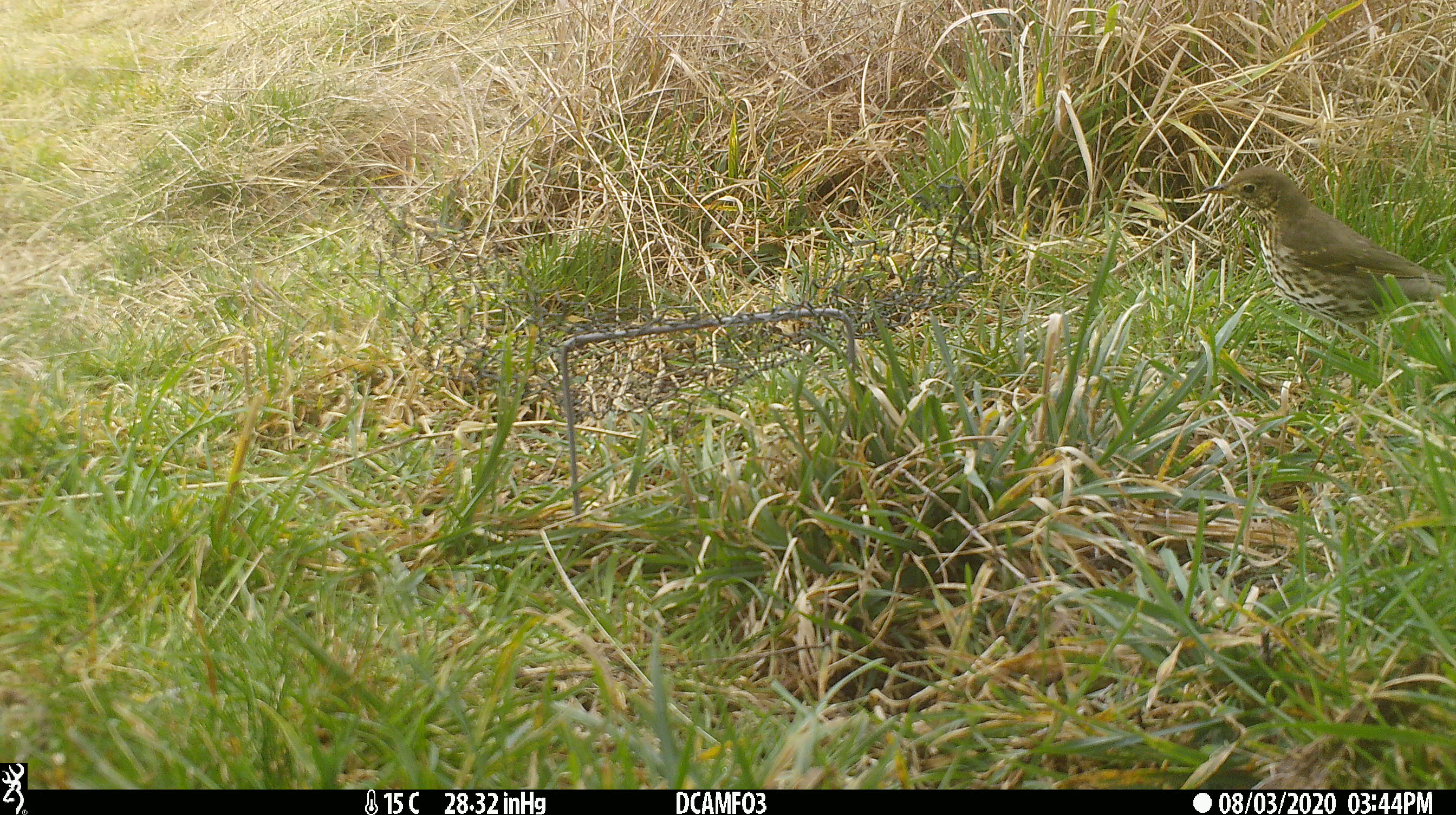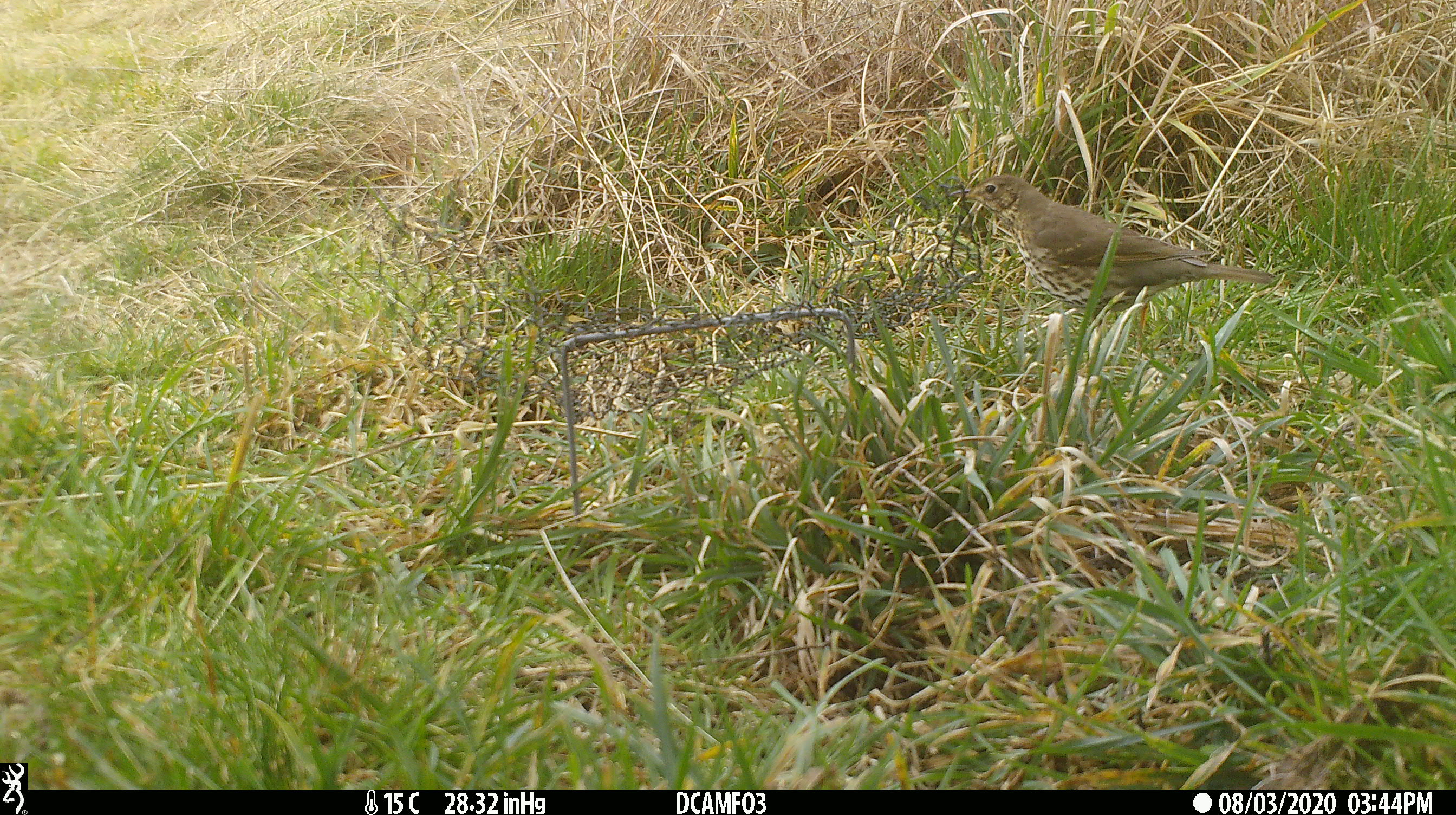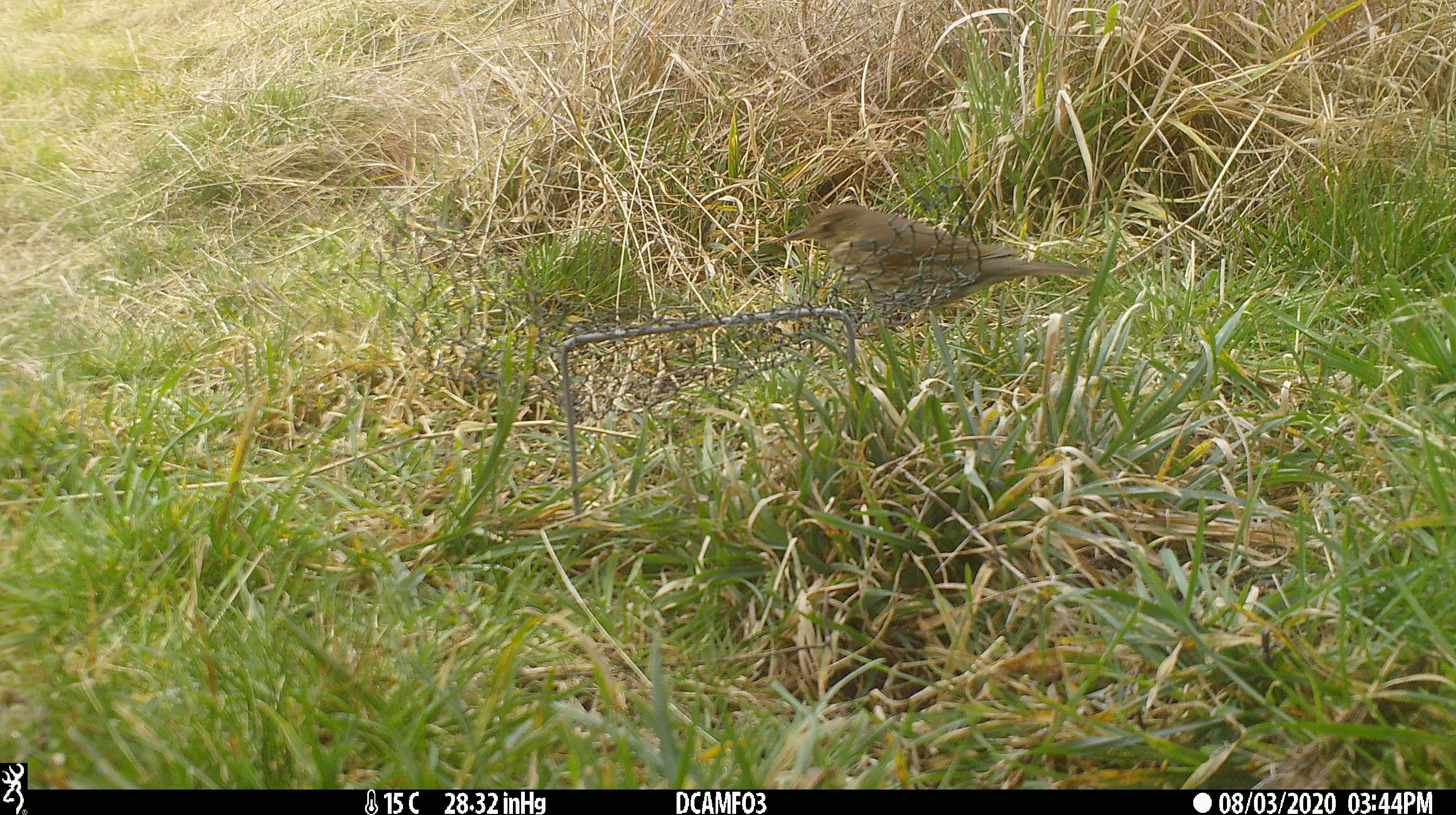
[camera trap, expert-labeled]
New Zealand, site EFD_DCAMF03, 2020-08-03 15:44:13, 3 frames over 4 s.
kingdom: Animalia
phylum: Chordata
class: Aves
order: Passeriformes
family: Turdidae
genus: Turdus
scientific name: Turdus philomelos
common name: song thrush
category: thrush